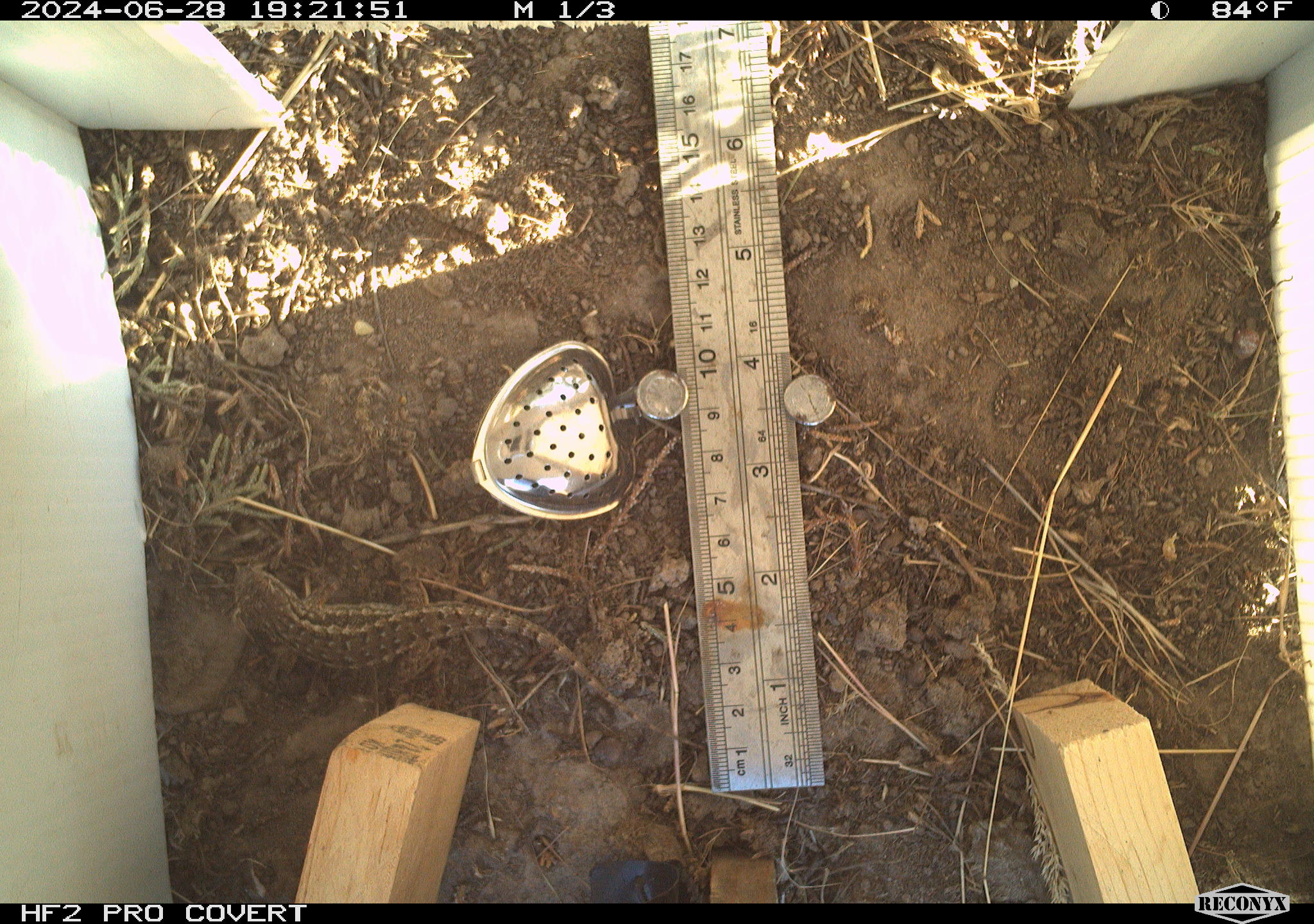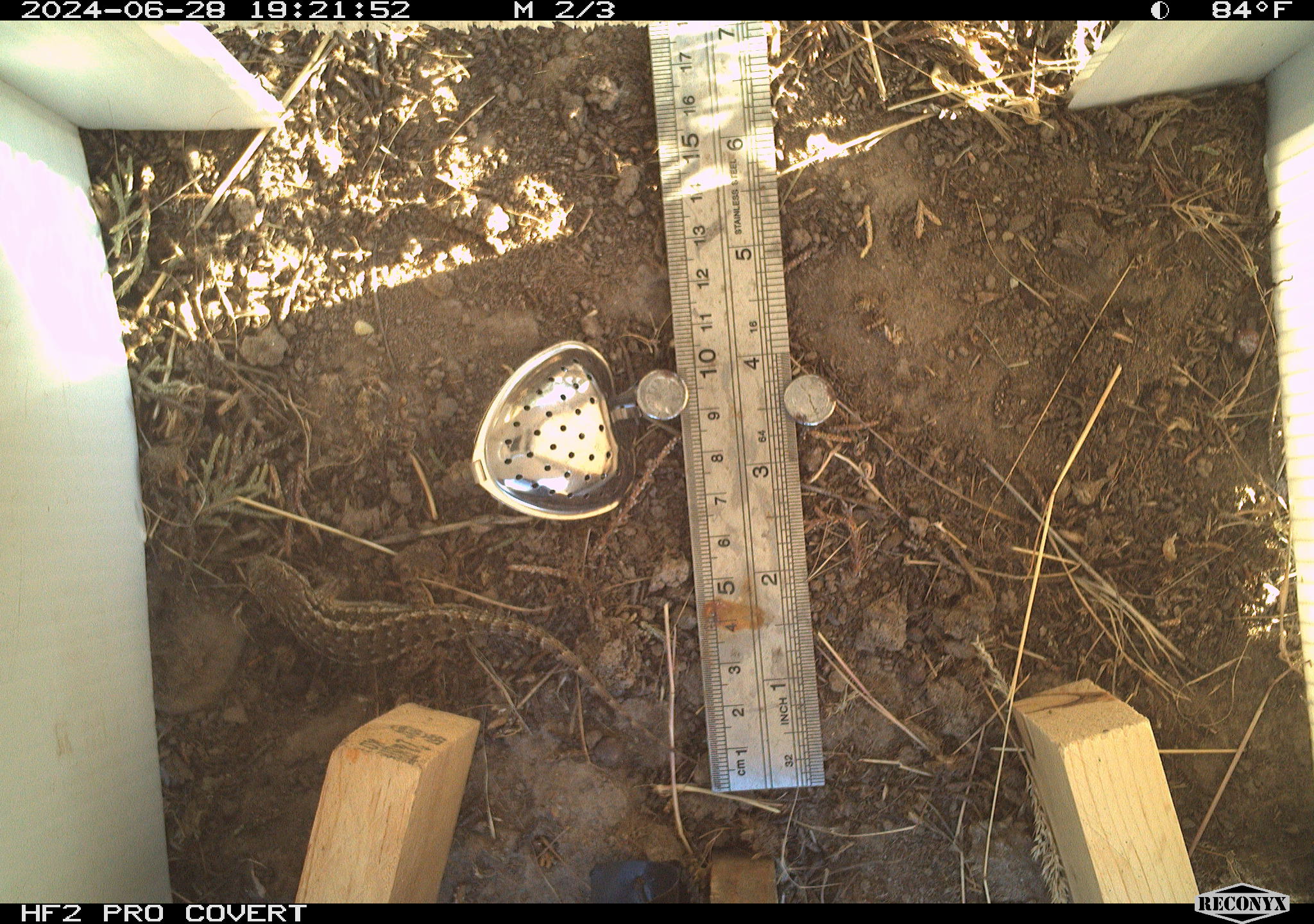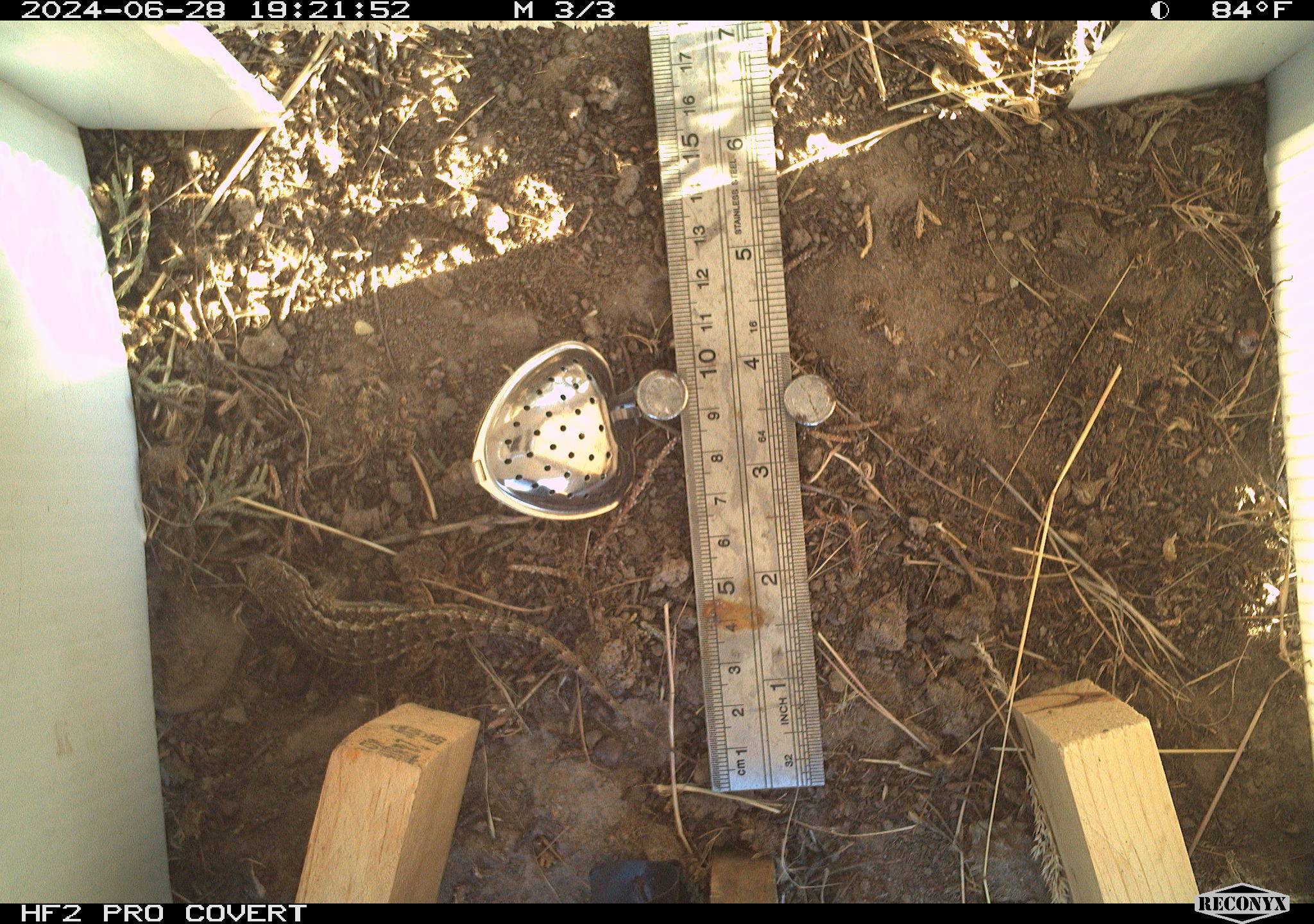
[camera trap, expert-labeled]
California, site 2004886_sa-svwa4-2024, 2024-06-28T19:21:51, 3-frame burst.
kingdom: Animalia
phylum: Chordata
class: Reptilia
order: Squamata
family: Phrynosomatidae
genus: Sceloporus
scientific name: Sceloporus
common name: spiny lizards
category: sceloporus species